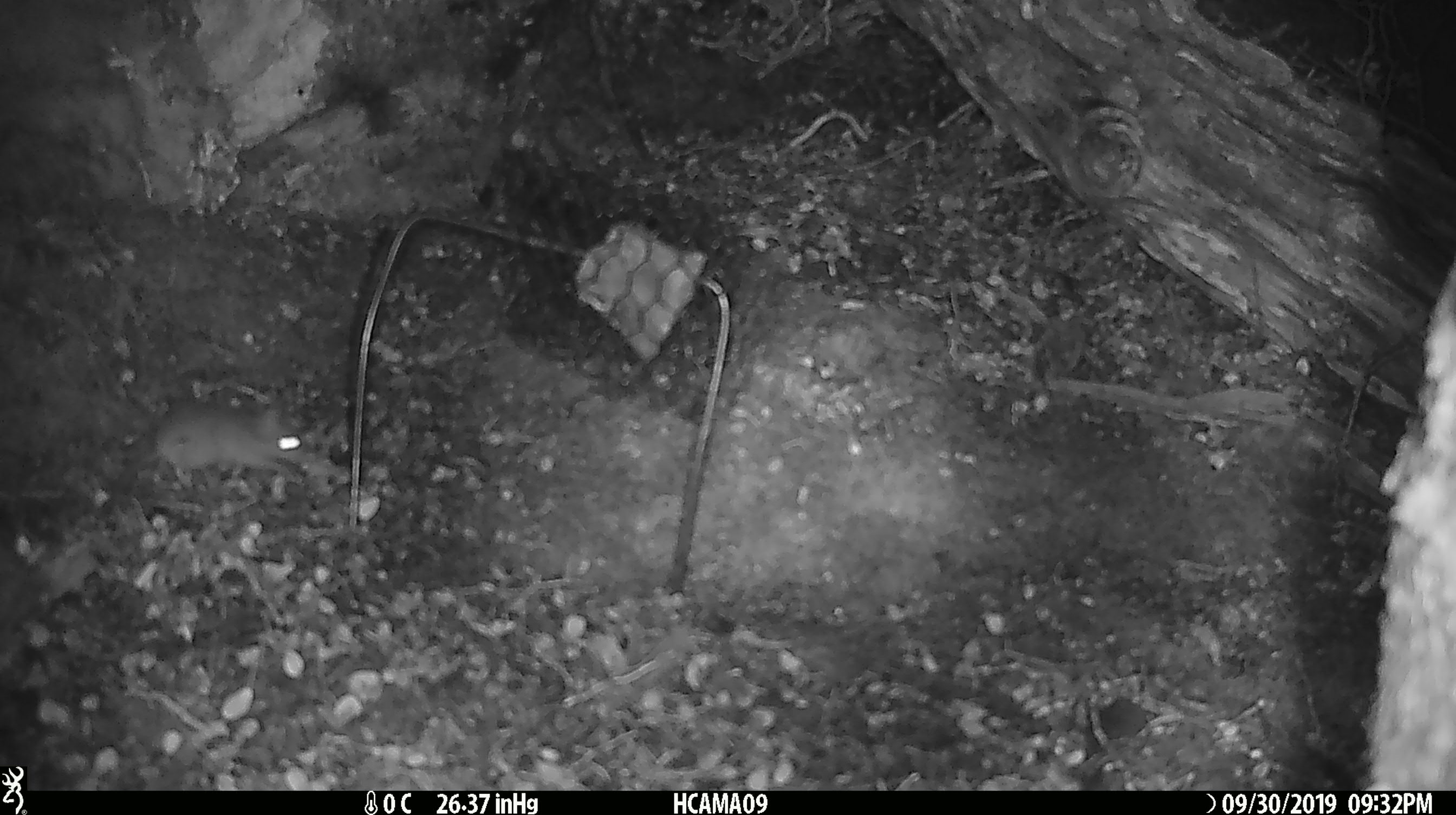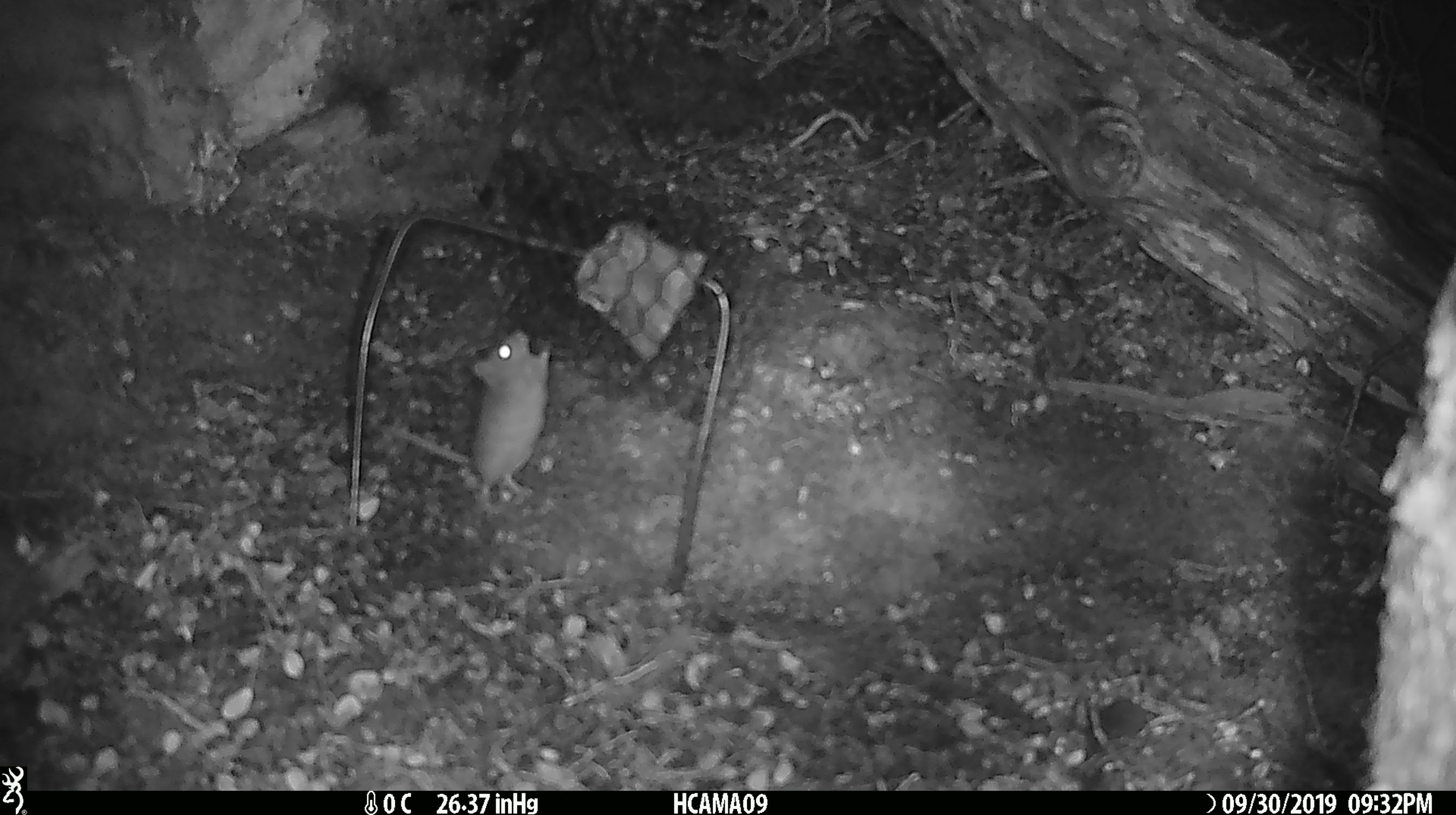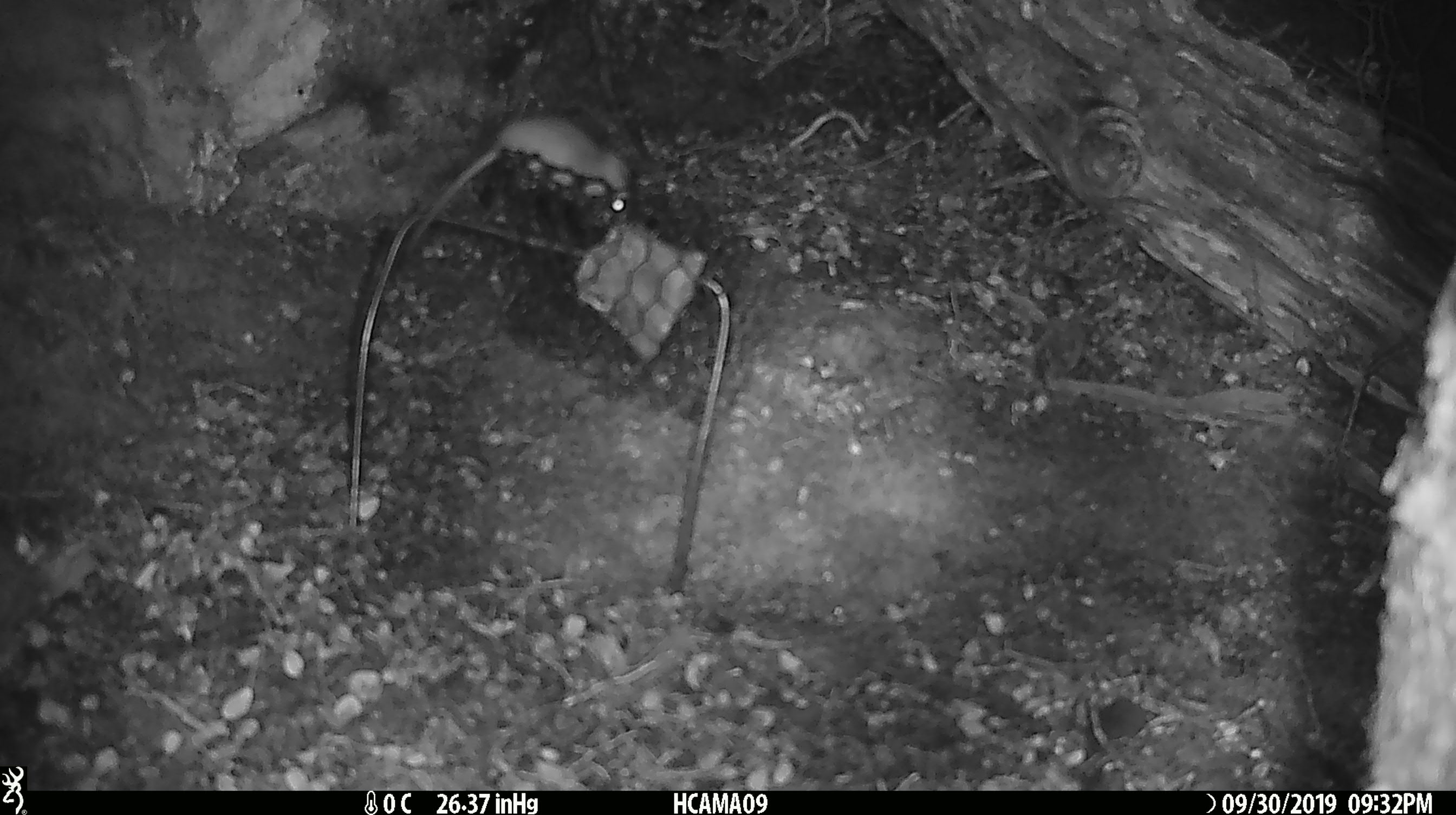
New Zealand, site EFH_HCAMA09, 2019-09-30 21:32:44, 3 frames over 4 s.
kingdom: Animalia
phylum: Chordata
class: Mammalia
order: Rodentia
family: Muridae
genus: Mus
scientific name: Mus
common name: mouse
Mouse (Mus).